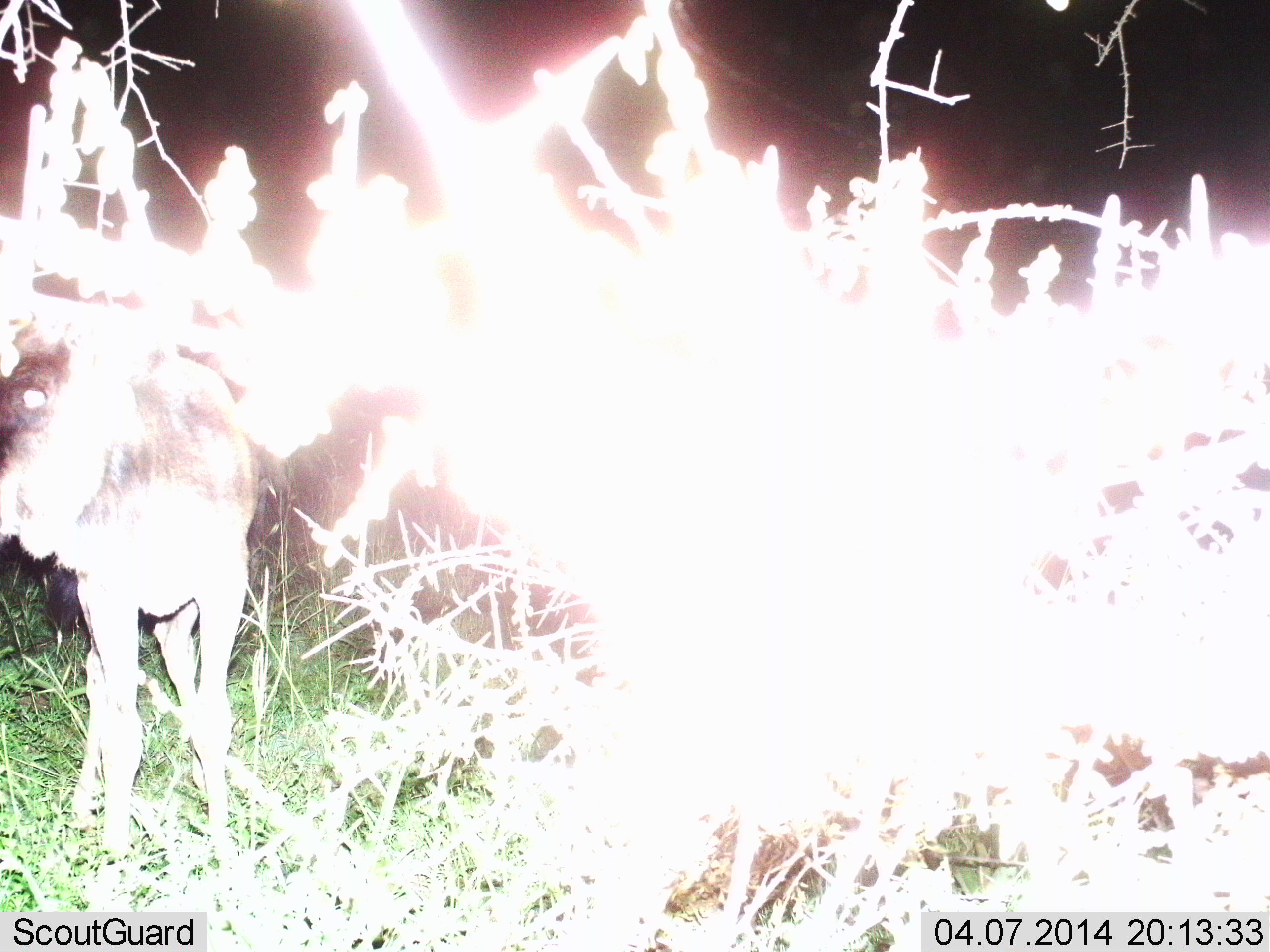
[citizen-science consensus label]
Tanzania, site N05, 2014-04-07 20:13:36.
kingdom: Animalia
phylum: Chordata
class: Mammalia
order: Artiodactyla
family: Bovidae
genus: Connochaetes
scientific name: Connochaetes taurinus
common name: blue wildebeest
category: wildebeest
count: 1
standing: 100%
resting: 0%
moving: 0%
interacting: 0%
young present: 15%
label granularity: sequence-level